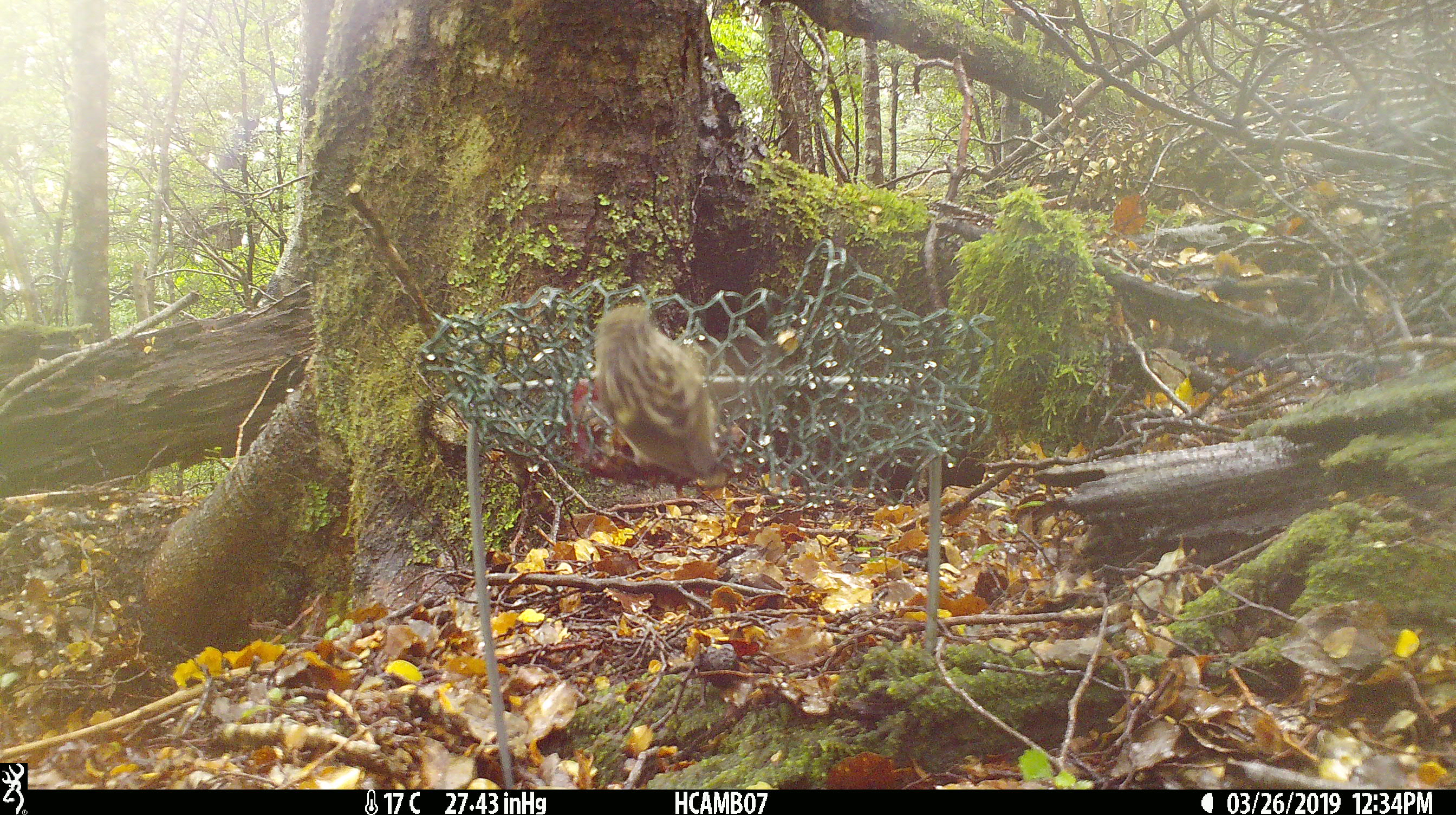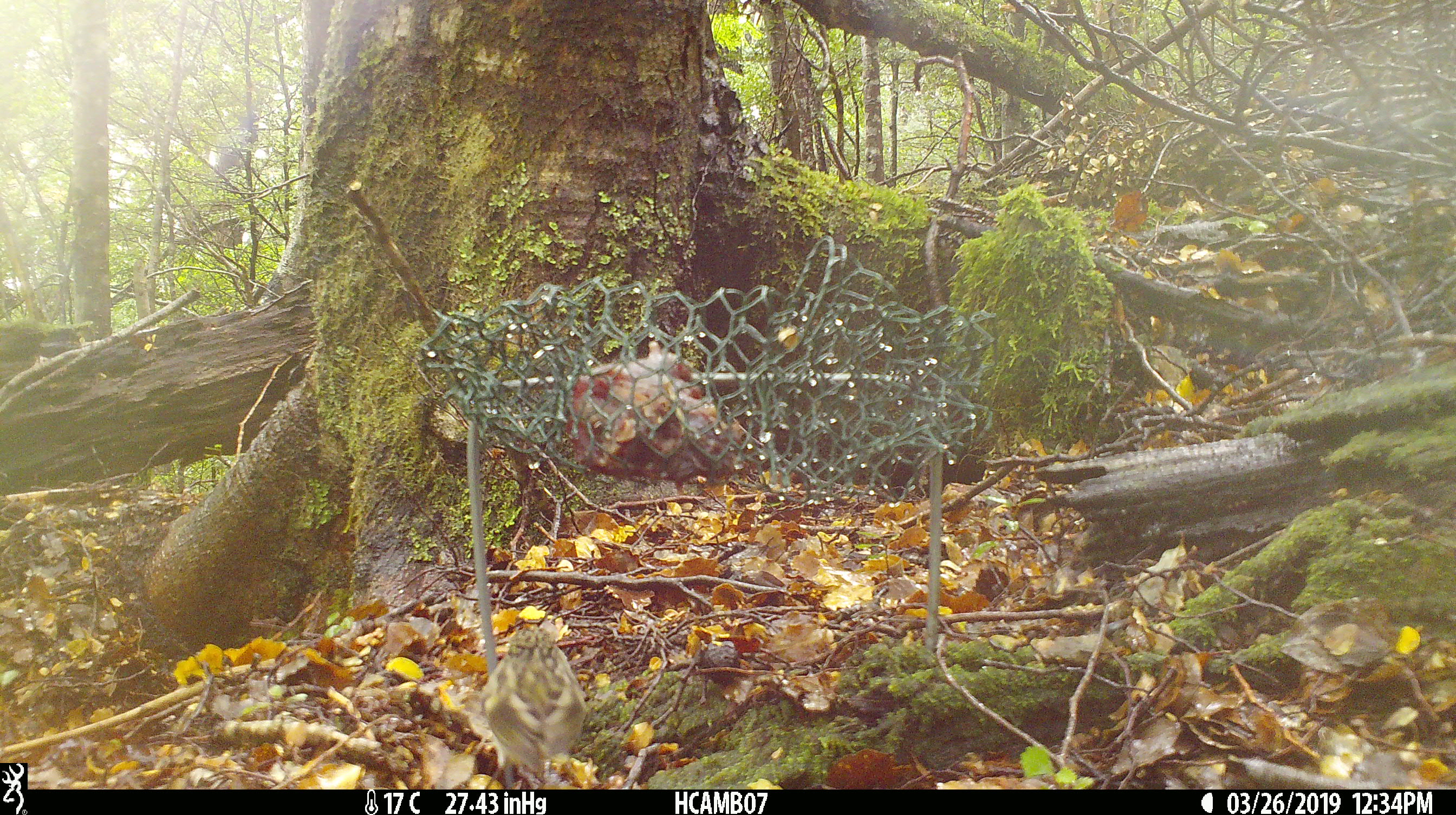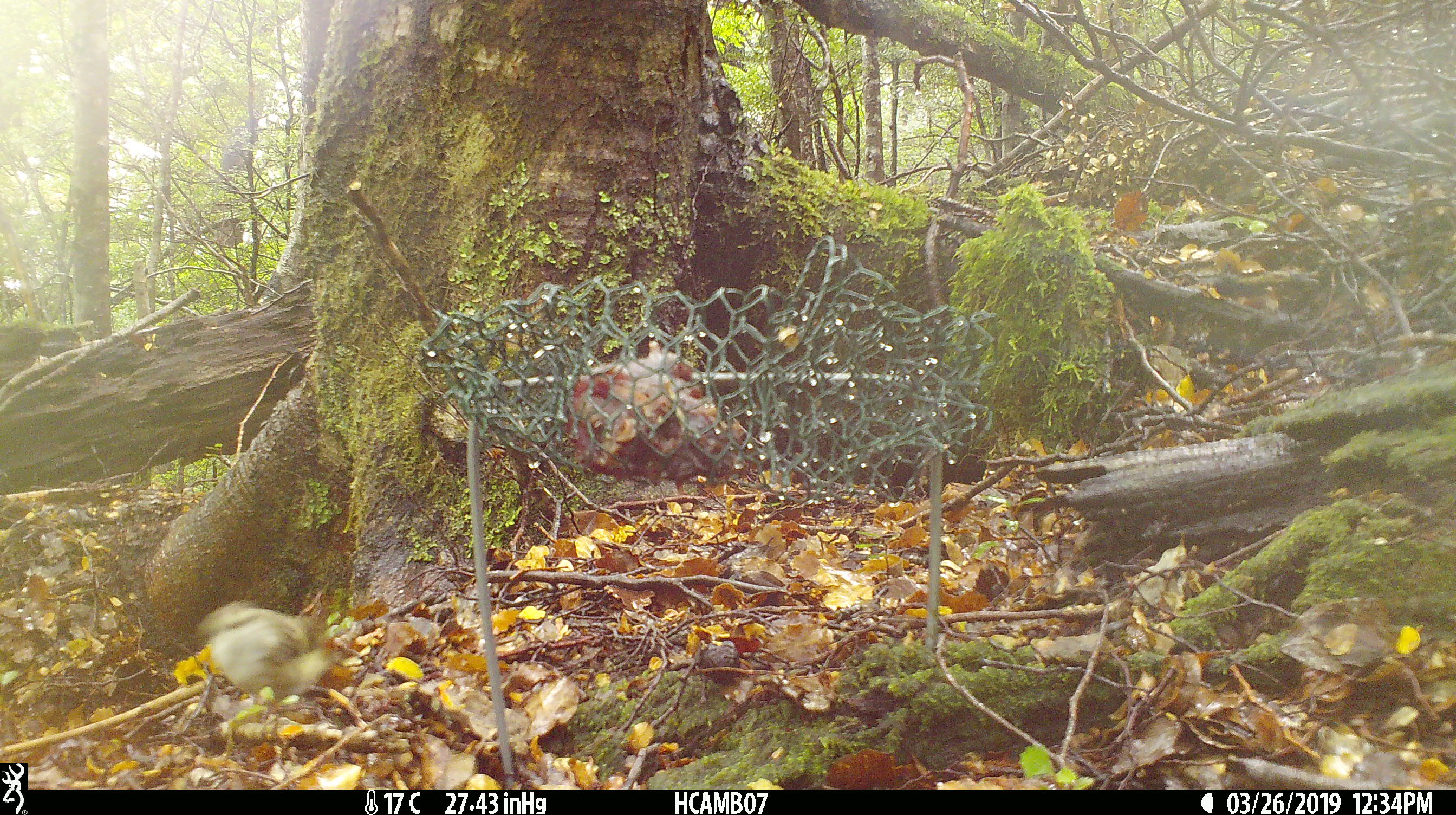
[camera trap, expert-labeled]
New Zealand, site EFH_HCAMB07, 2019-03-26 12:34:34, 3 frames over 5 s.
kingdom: Animalia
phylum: Chordata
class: Aves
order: Passeriformes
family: Acanthisittidae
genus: Acanthisitta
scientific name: Acanthisitta chloris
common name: rifleman